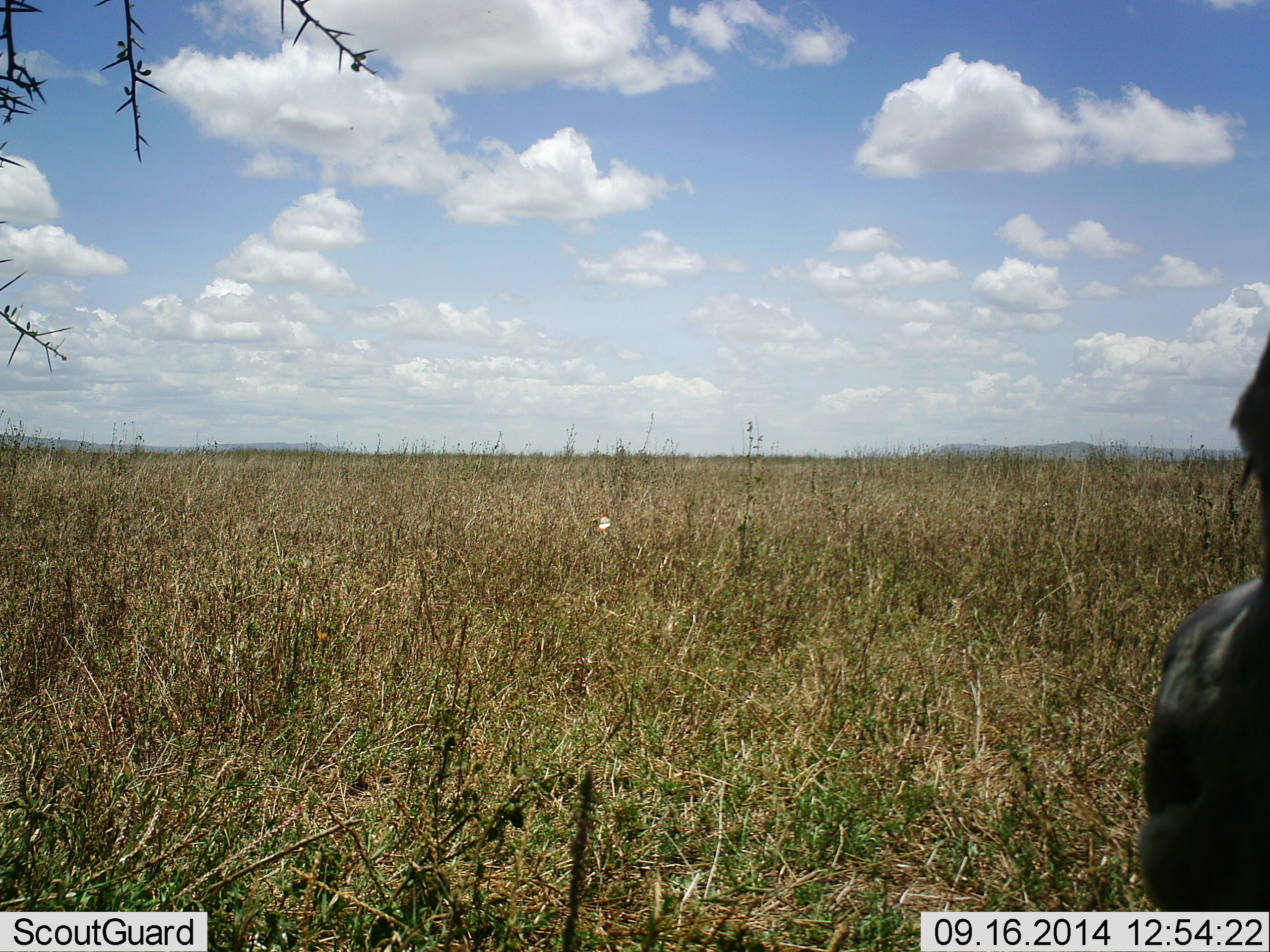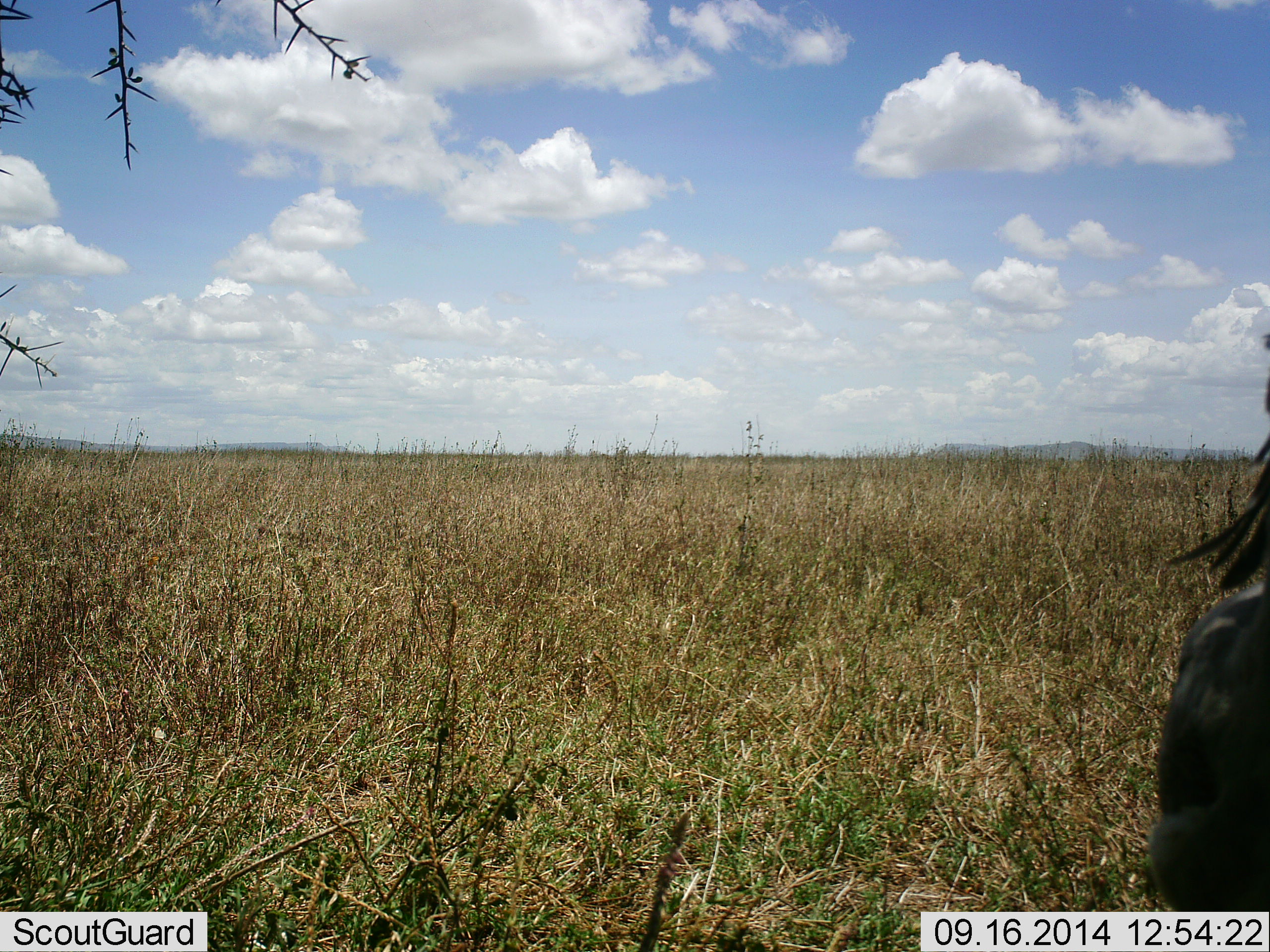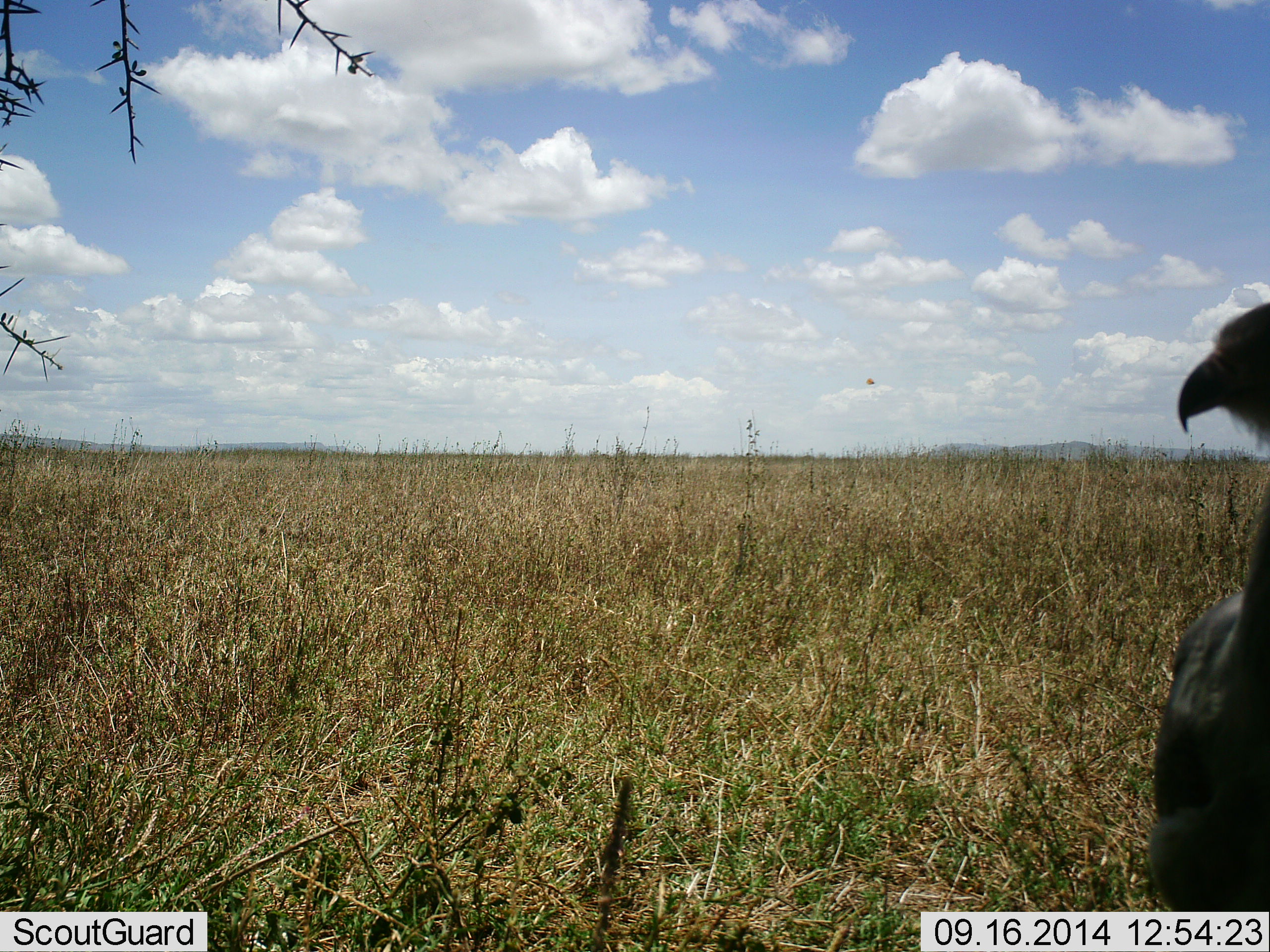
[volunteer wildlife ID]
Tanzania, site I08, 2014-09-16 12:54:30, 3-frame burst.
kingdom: Animalia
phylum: Chordata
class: Aves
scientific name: Aves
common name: bird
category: otherbird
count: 1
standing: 67%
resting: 0%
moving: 33%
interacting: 0%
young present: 0%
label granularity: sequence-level